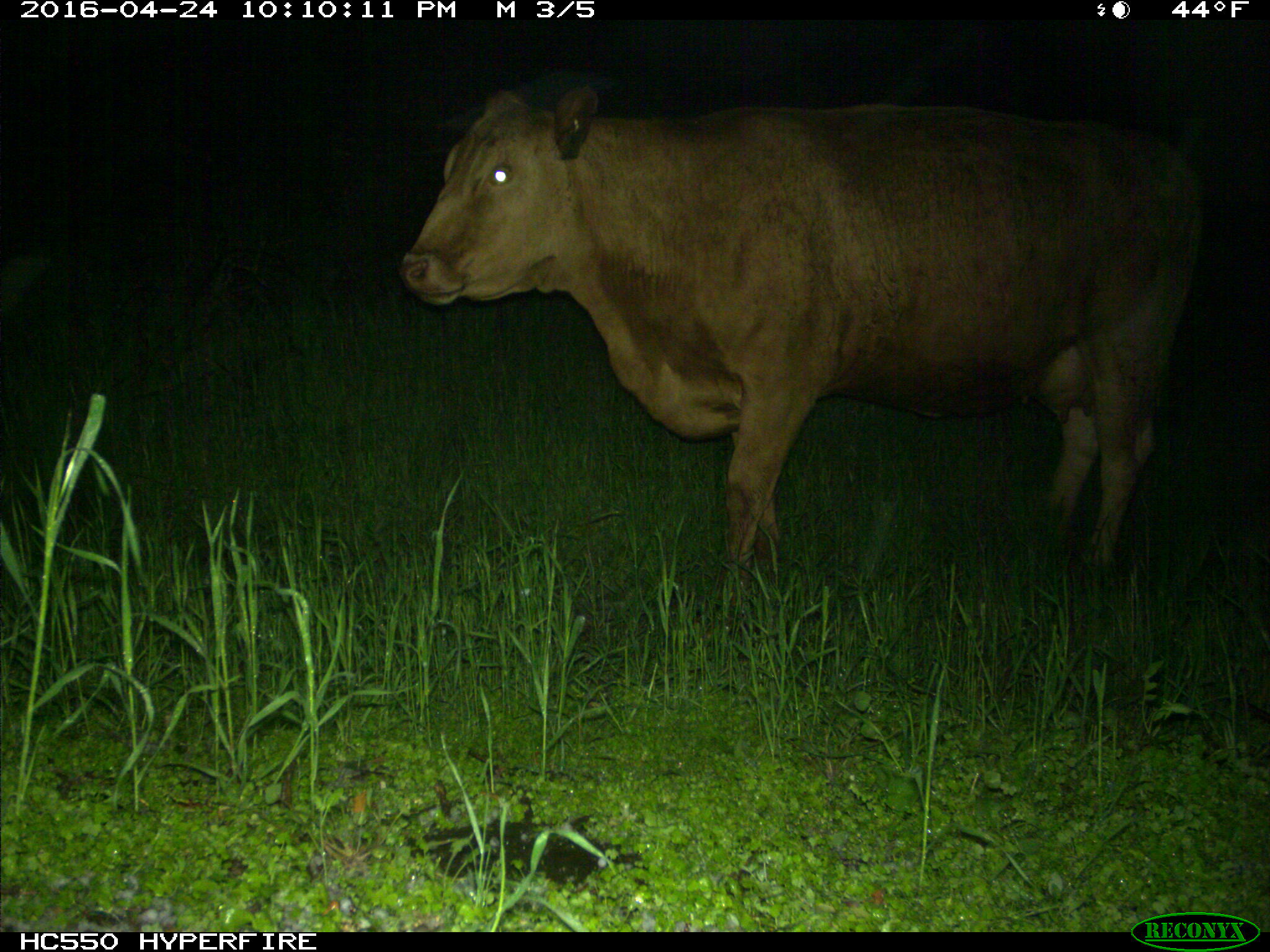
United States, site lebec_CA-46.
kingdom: Animalia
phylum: Chordata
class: Mammalia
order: Artiodactyla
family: Bovidae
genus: Bos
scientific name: Bos taurus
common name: domestic cow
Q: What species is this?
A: Bos taurus (domestic cow).